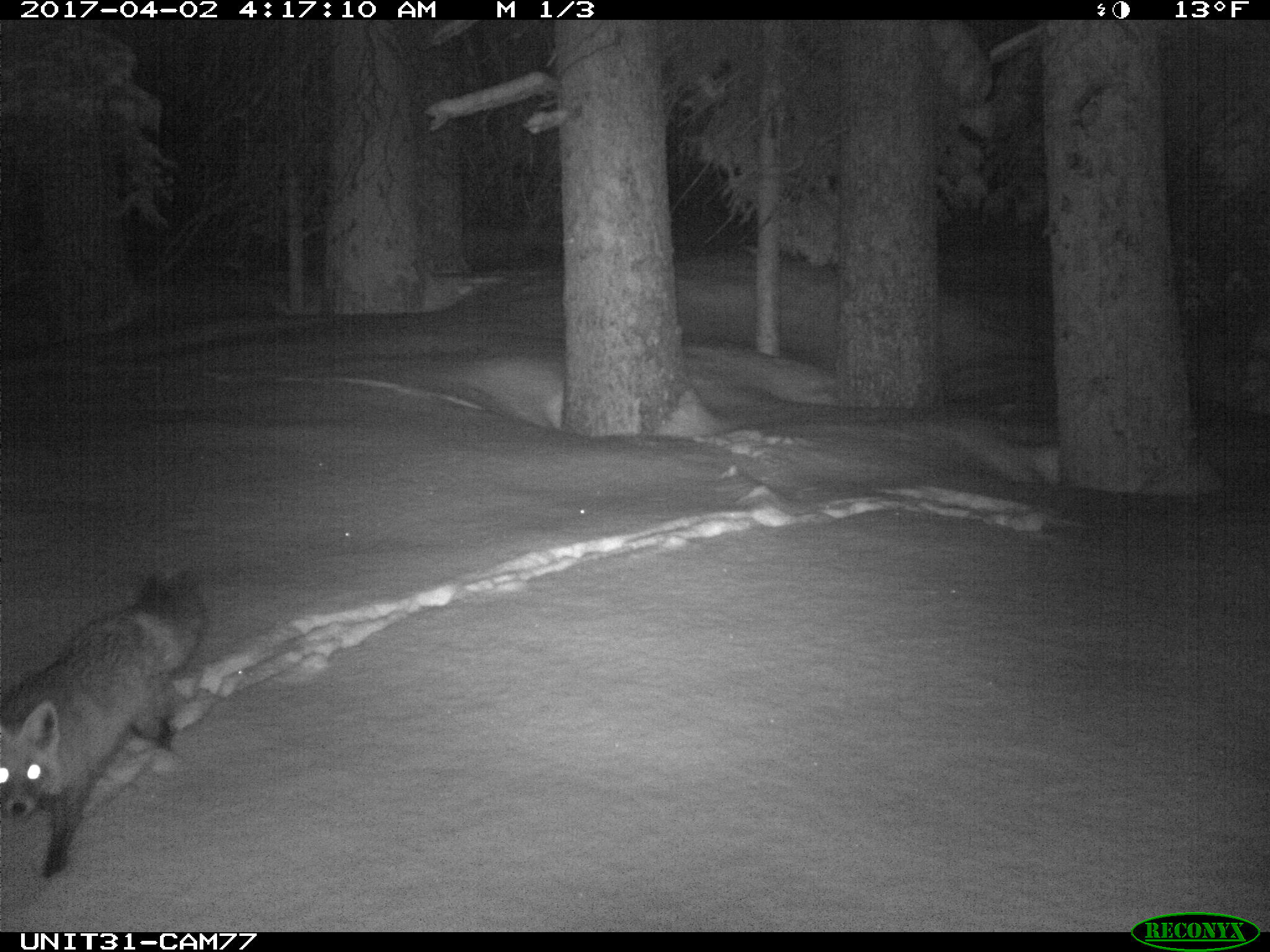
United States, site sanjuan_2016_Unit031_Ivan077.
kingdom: Animalia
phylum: Chordata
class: Mammalia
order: Carnivora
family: Canidae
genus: Vulpes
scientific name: Vulpes vulpes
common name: red fox